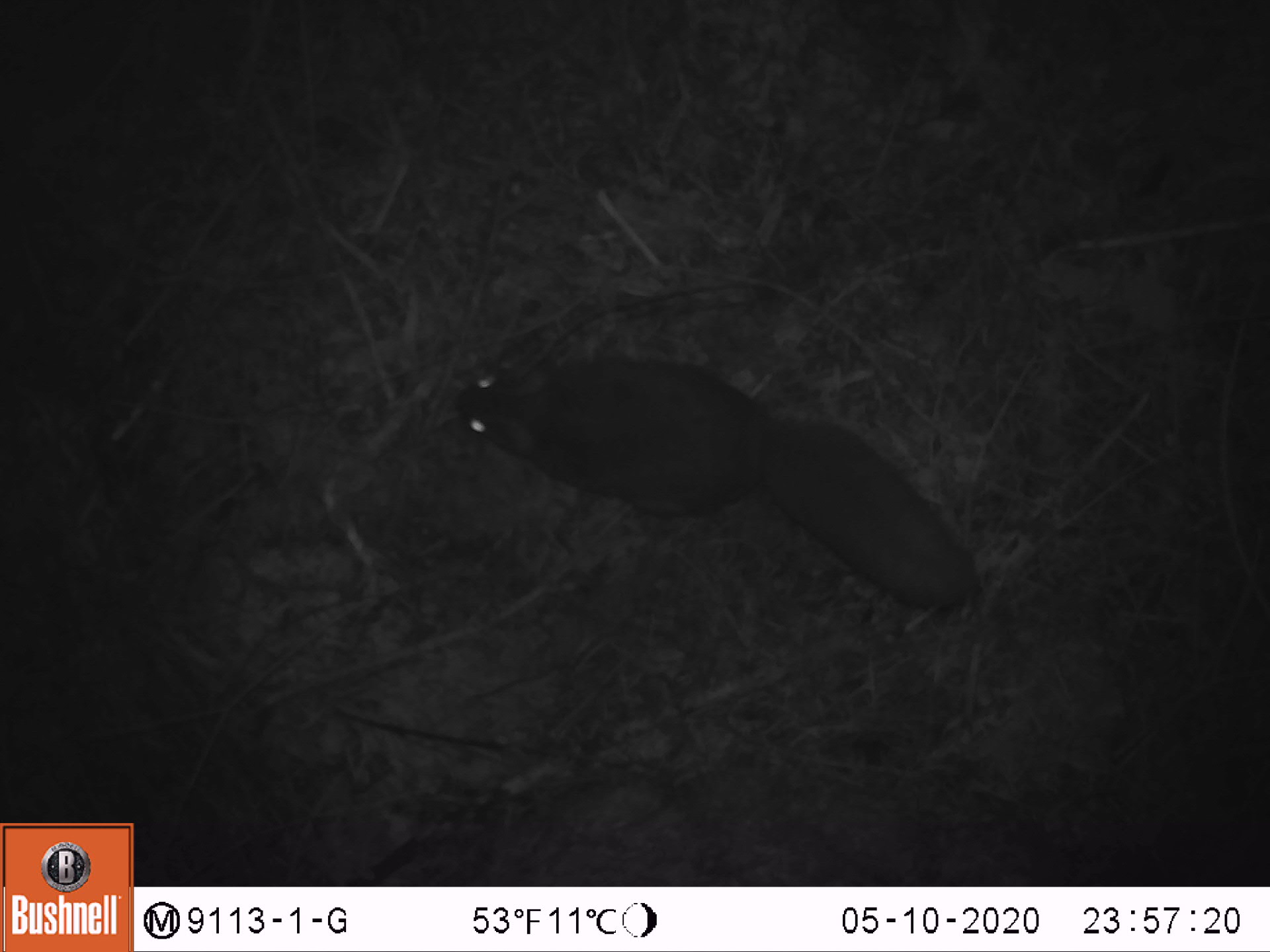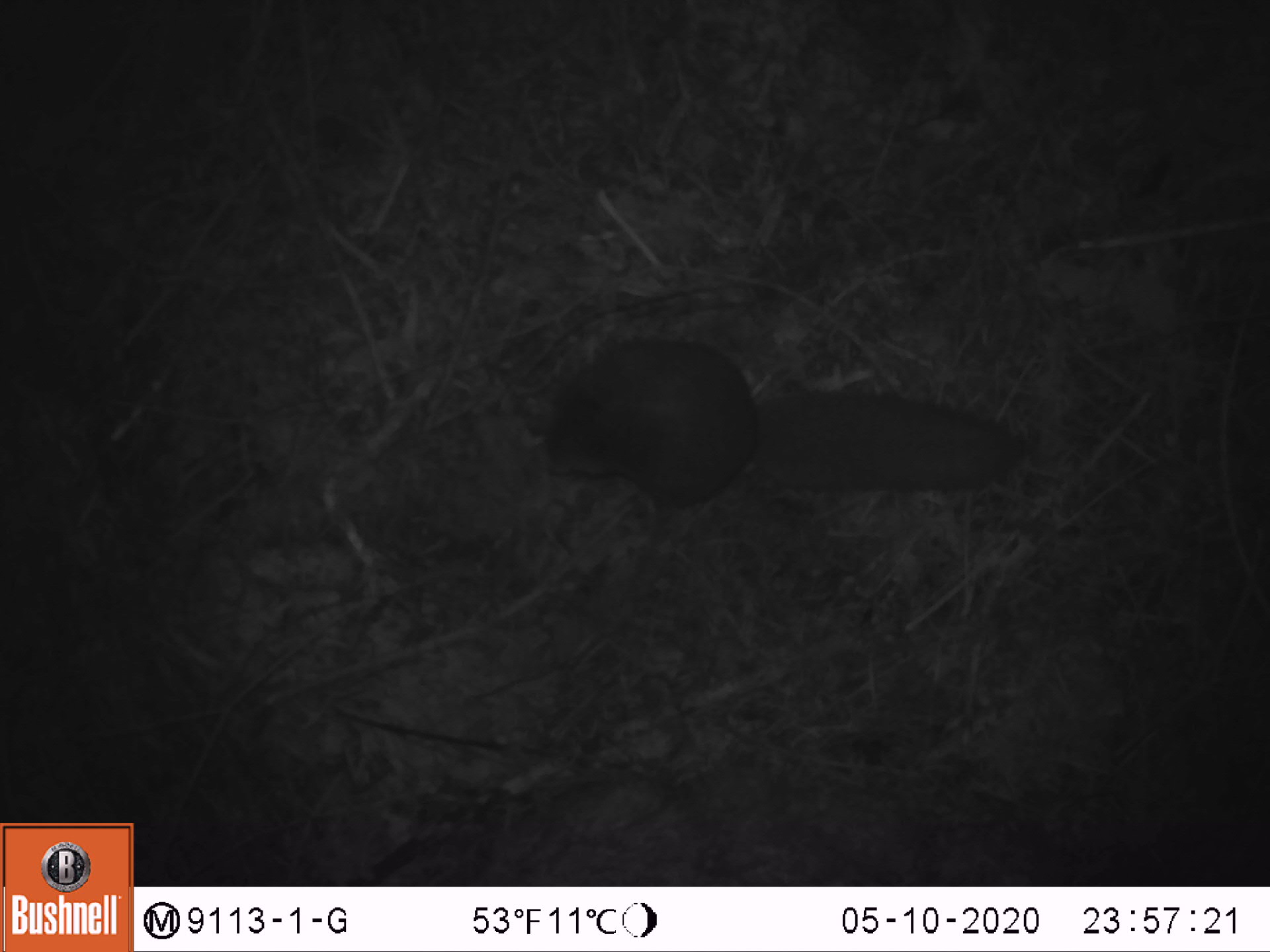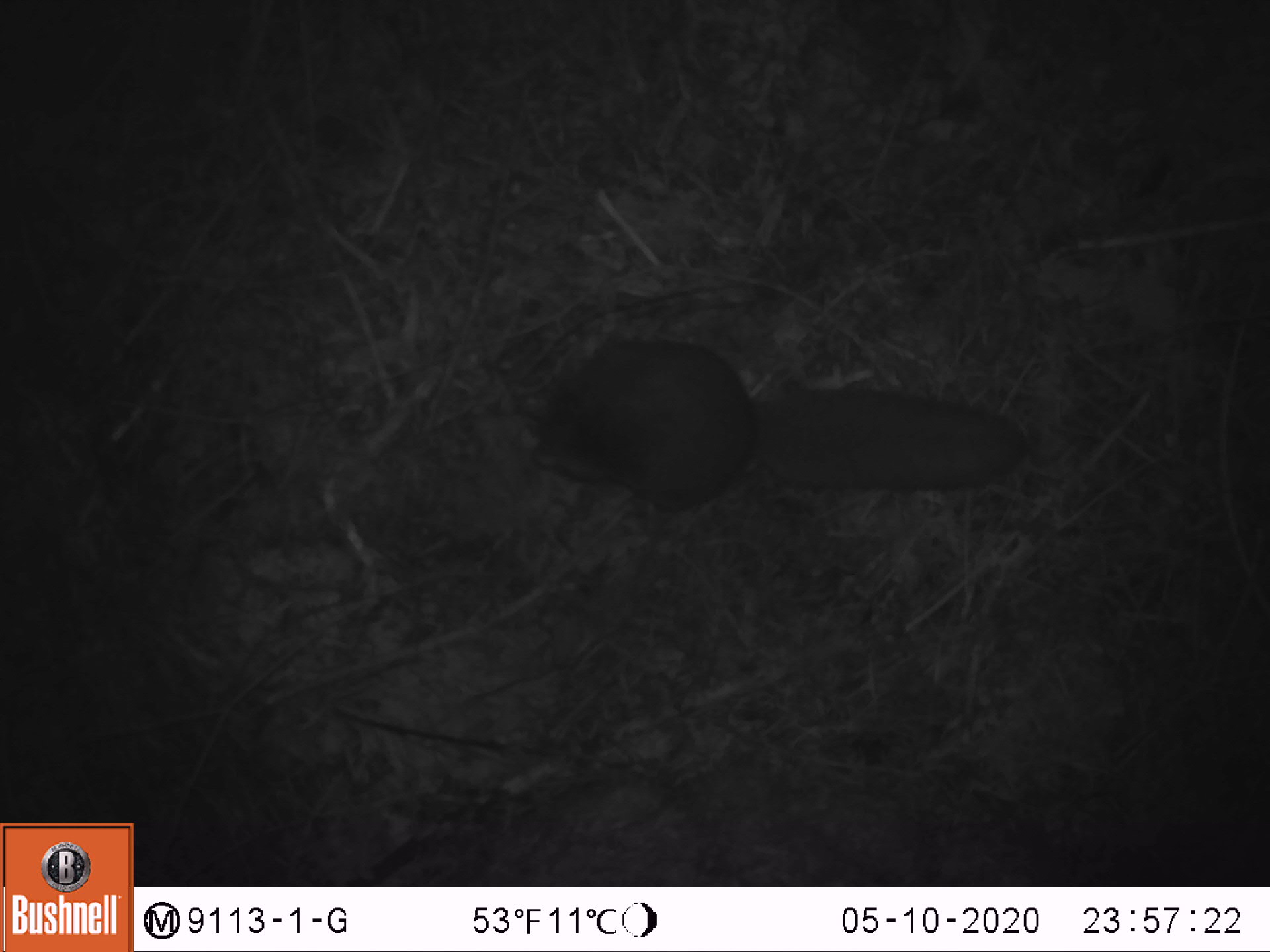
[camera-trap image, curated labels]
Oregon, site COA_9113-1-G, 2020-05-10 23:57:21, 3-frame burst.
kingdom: Animalia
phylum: Chordata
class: Mammalia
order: Rodentia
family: Sciuridae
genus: Glaucomys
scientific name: Glaucomys oregonensis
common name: humboldt's flying squirrel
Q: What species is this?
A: Humboldt's flying squirrel (Glaucomys oregonensis).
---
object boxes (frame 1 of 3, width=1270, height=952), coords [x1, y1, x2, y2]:
humboldt's flying squirrel: [435, 342, 1004, 625]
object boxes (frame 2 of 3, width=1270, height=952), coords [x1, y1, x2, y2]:
humboldt's flying squirrel: [514, 318, 1035, 529]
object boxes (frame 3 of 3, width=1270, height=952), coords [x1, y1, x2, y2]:
humboldt's flying squirrel: [513, 321, 1040, 522]